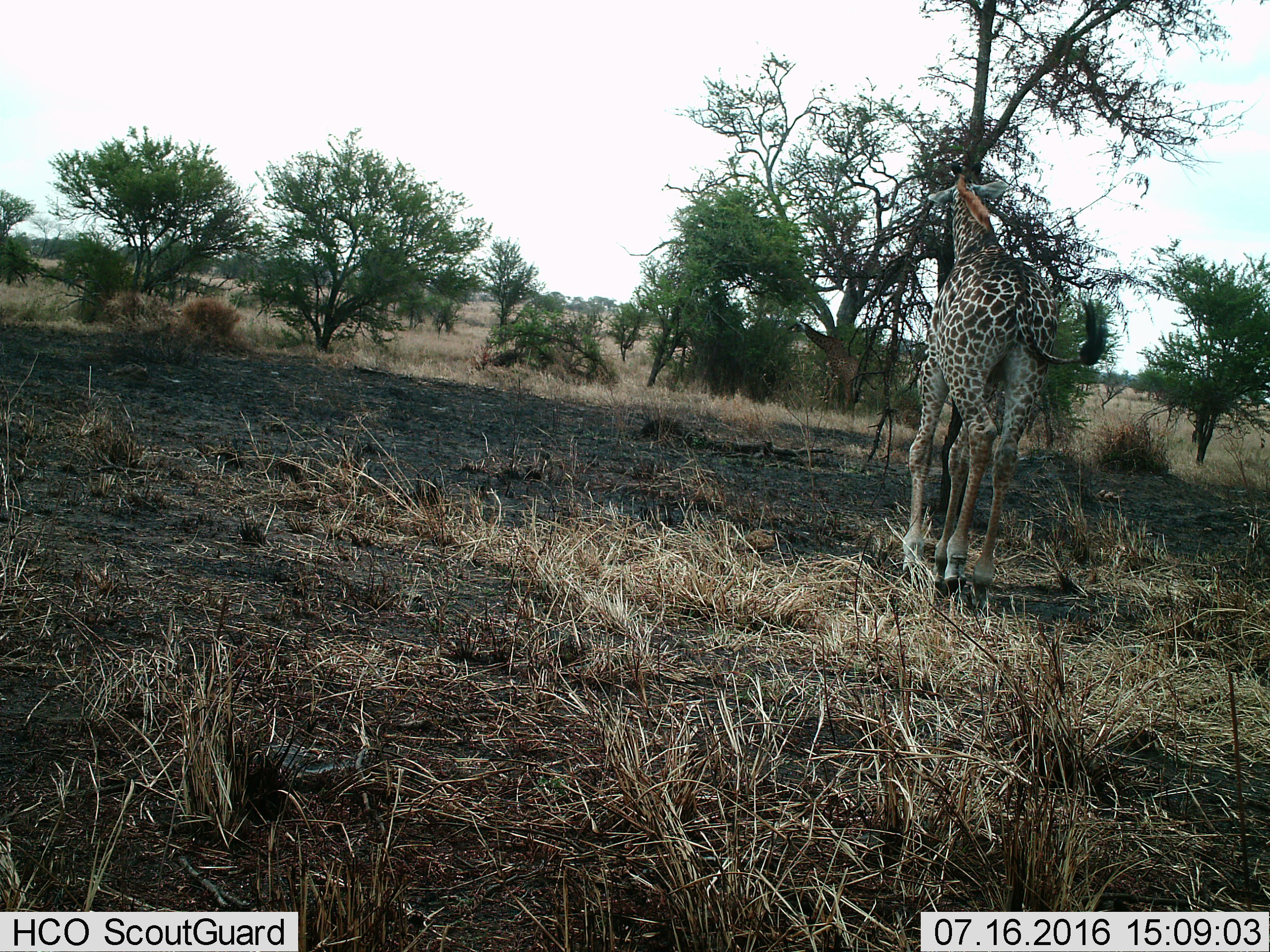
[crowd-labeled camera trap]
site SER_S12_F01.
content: unidentified animal